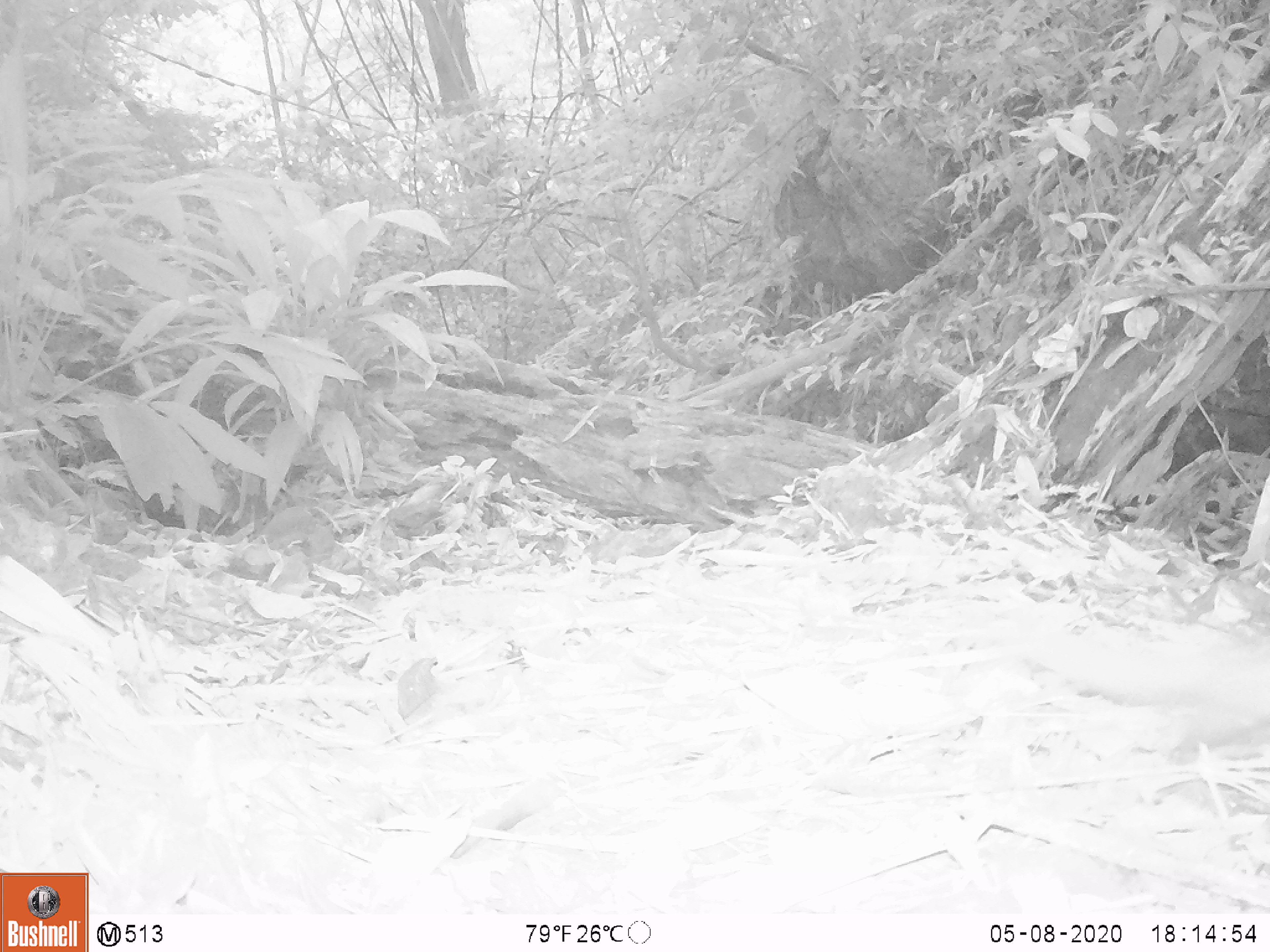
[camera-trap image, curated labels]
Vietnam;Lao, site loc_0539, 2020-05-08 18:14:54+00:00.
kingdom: Animalia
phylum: Chordata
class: Mammalia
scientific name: Mammalia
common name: mammal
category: unidentified small mammal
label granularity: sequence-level